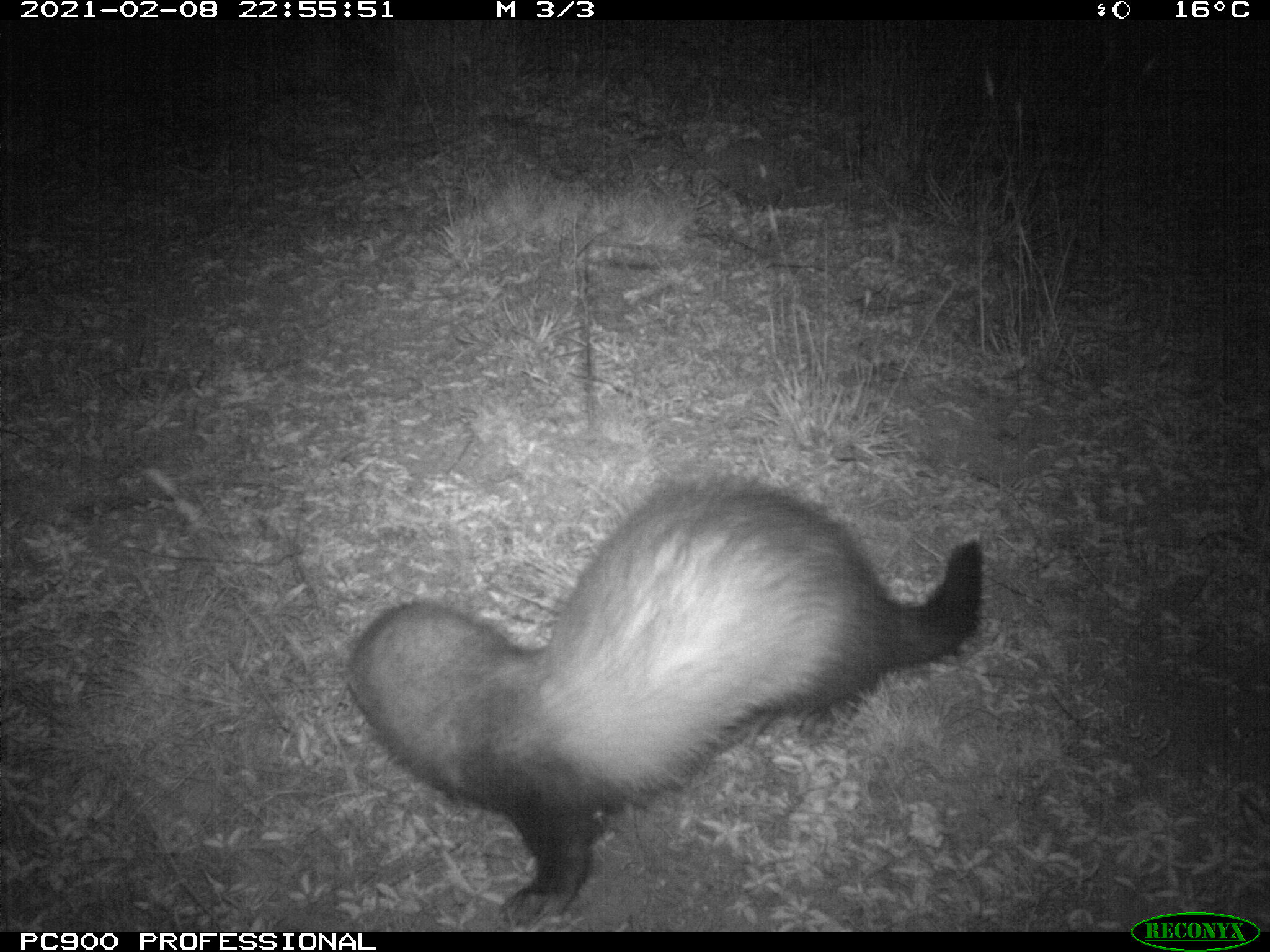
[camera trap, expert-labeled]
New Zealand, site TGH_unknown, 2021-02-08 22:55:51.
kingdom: Animalia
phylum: Chordata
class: Mammalia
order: Carnivora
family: Mustelidae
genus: Mustela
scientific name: Mustela furo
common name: ferret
Ferret (Mustela furo).